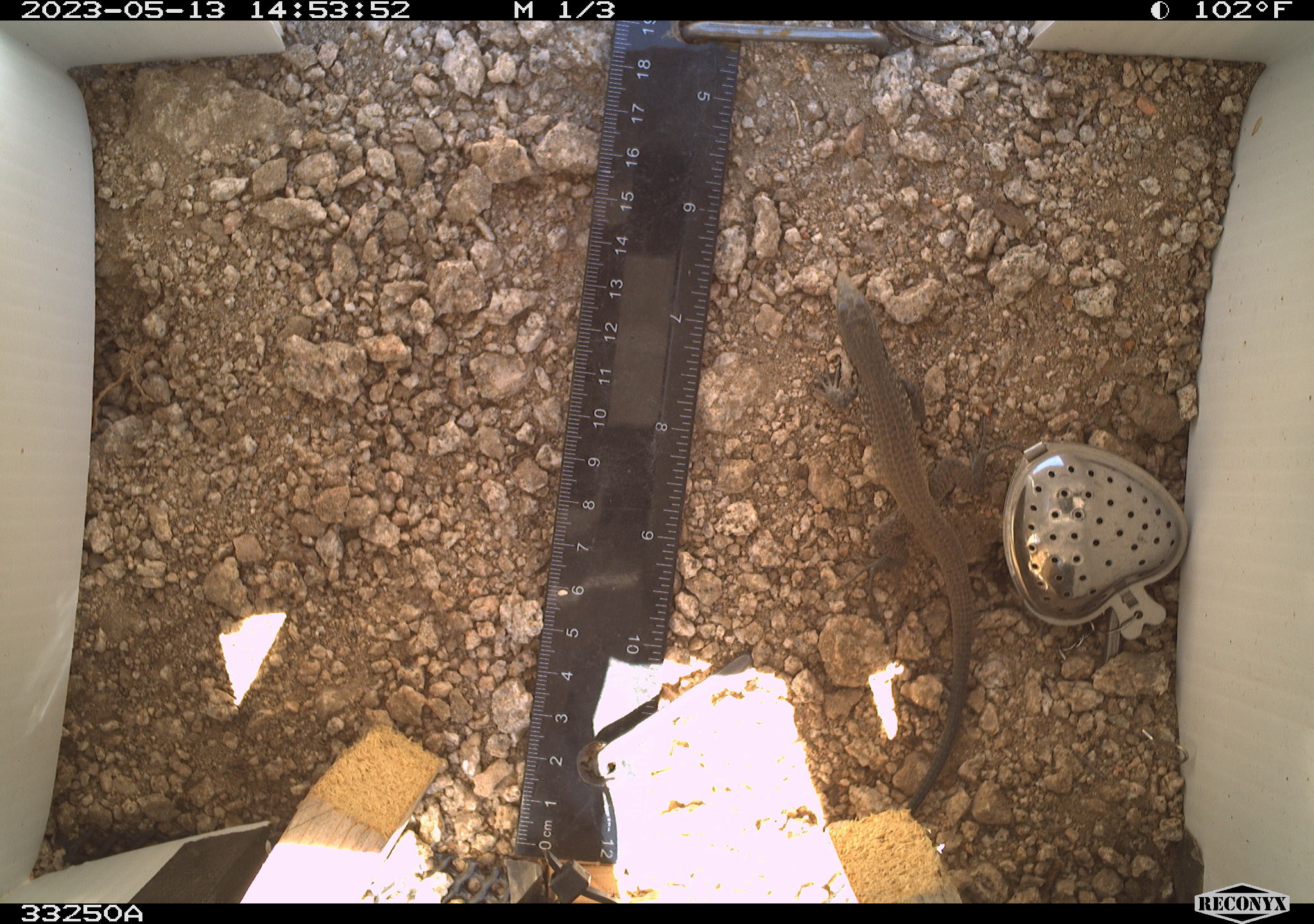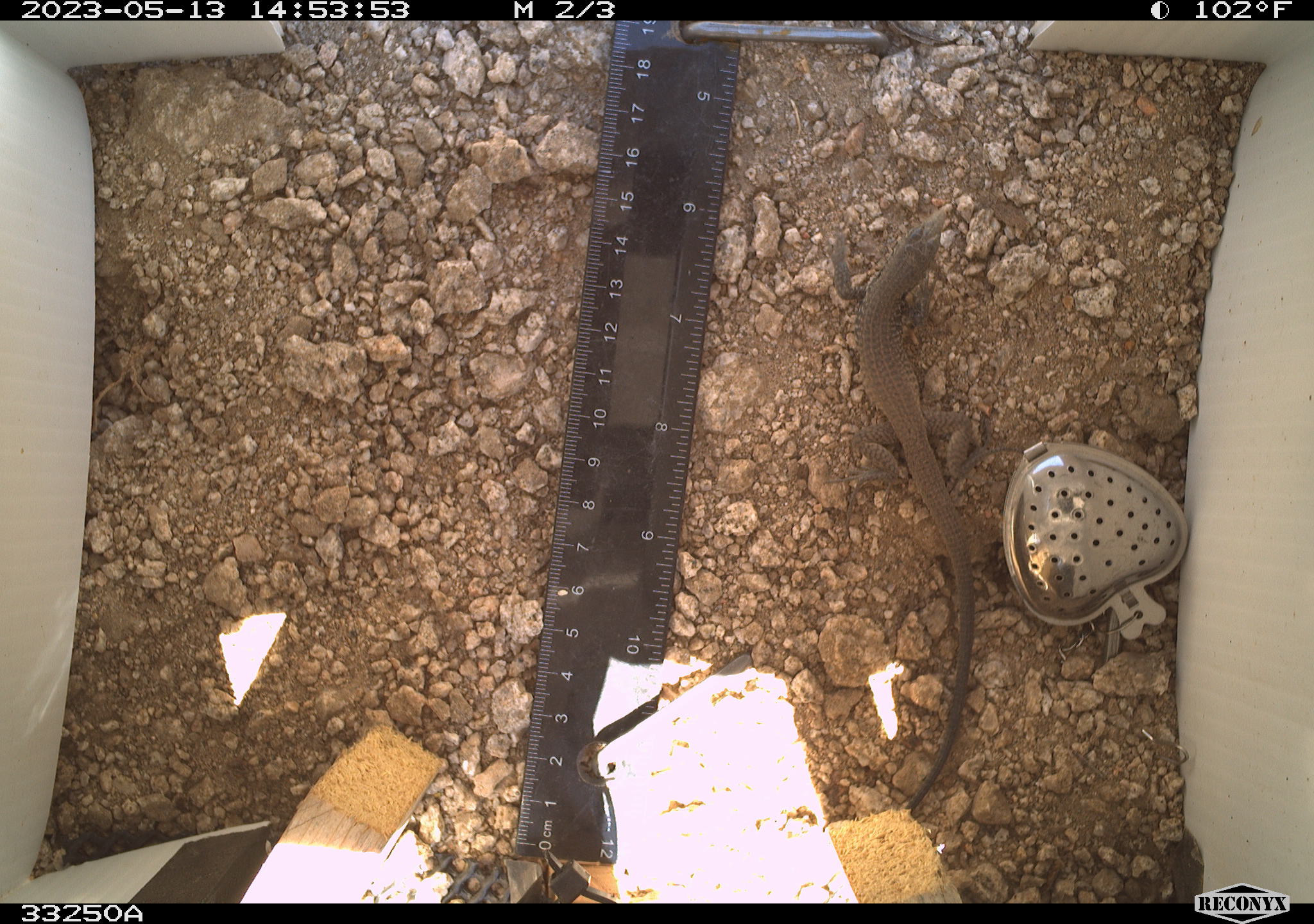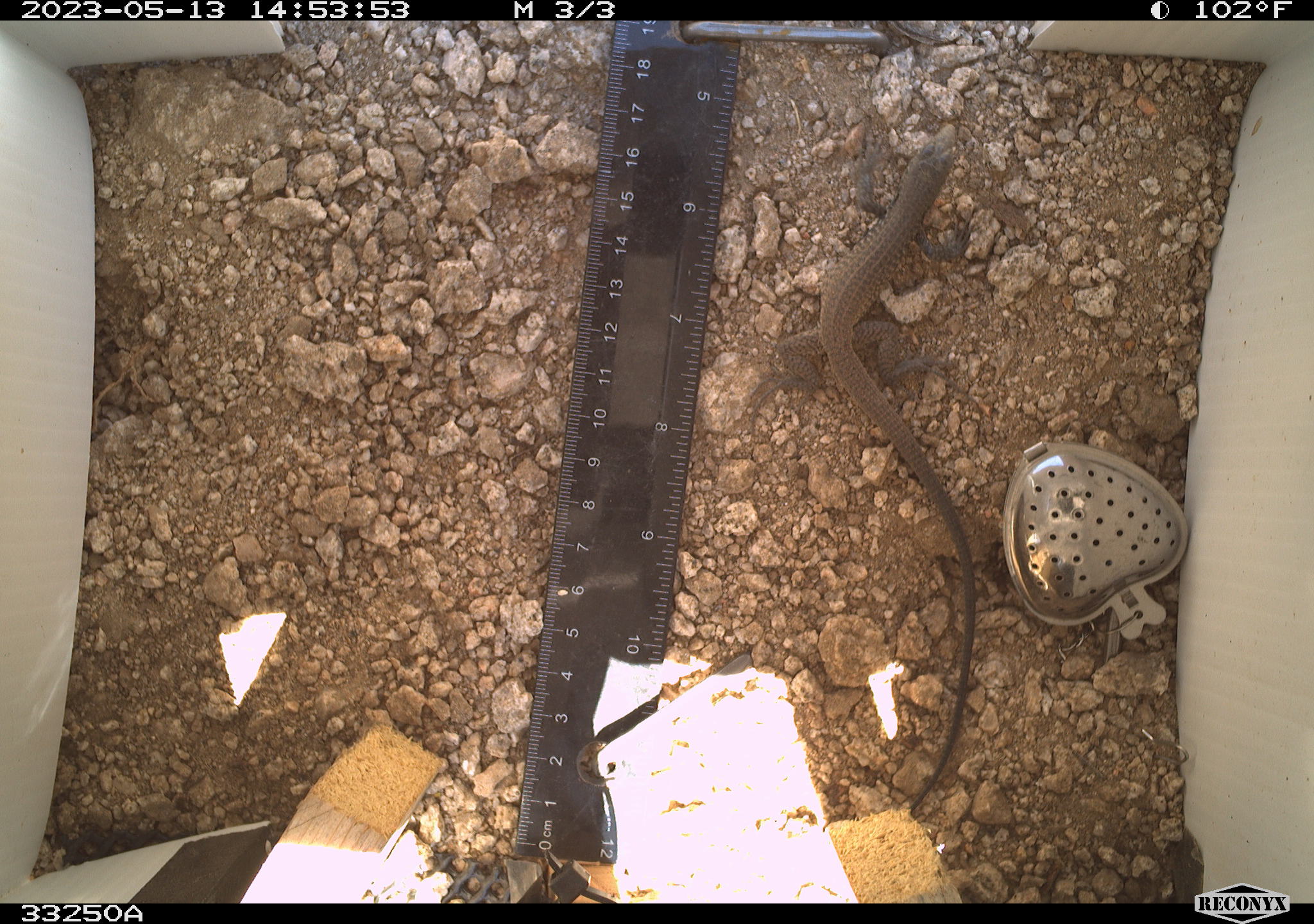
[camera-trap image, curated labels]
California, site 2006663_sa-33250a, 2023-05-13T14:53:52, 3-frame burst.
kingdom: Animalia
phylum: Chordata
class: Reptilia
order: Squamata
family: Teiidae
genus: Aspidoscelis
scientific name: Aspidoscelis tigris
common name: western whiptail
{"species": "western whiptail (Aspidoscelis tigris)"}